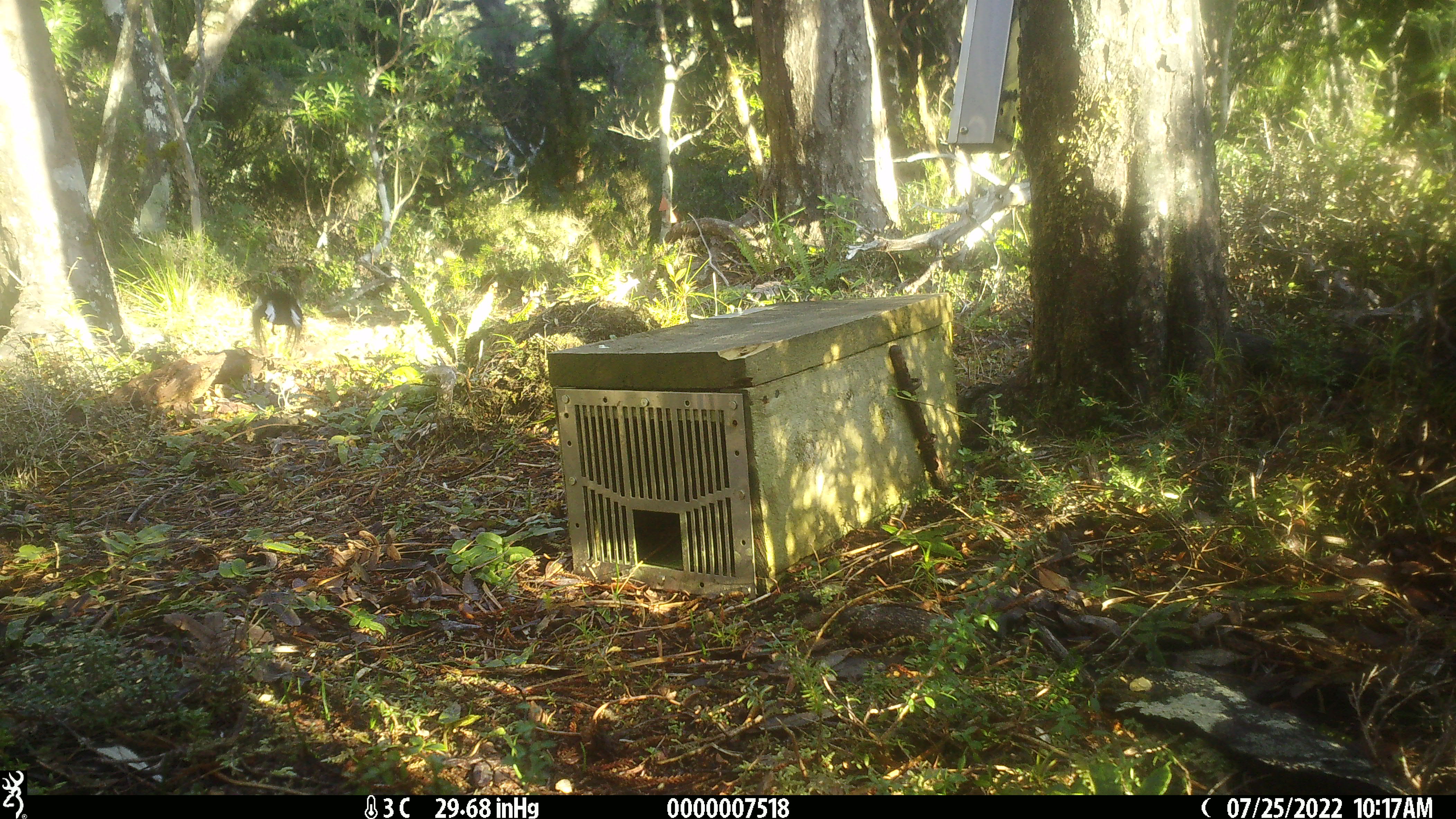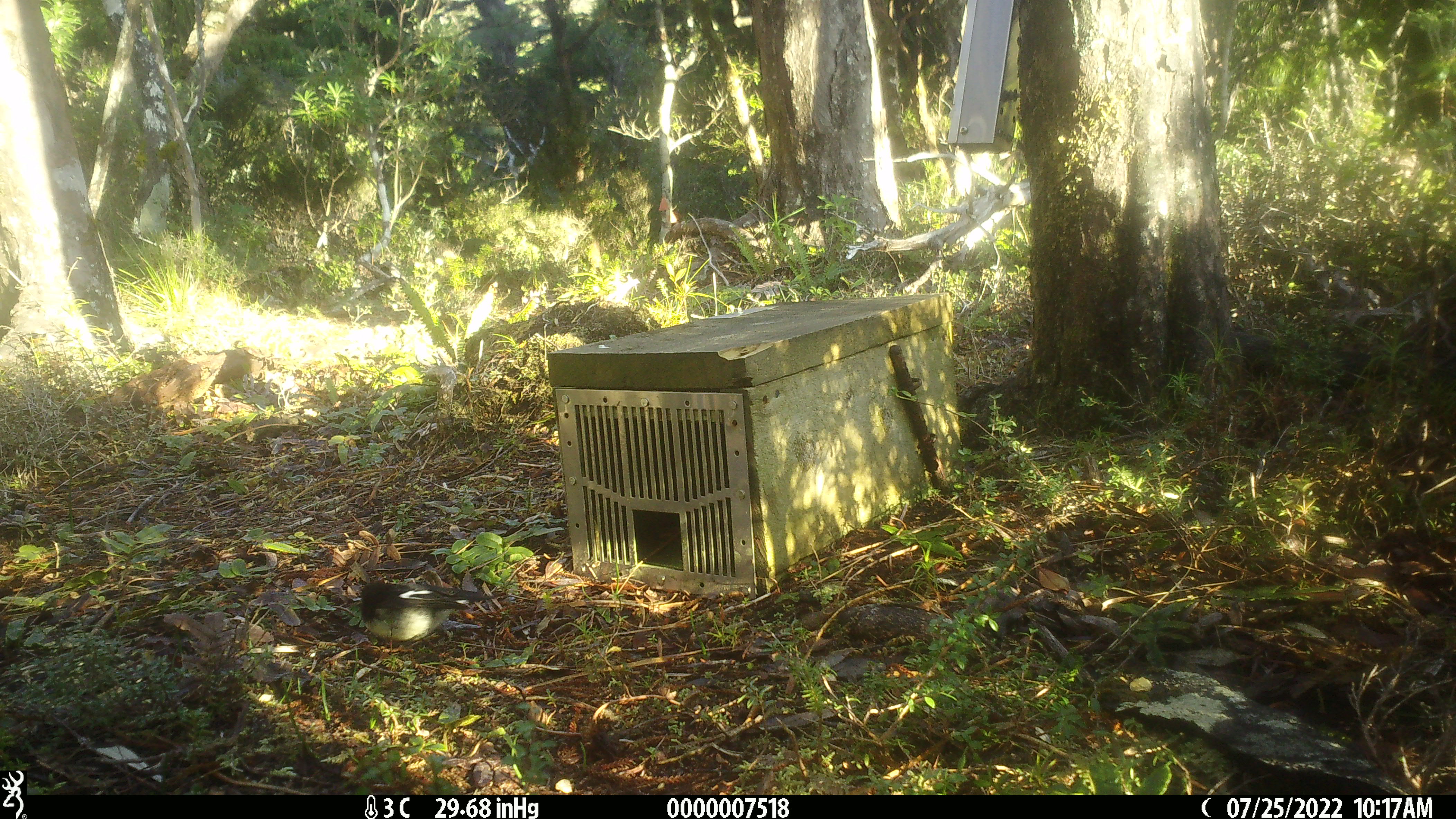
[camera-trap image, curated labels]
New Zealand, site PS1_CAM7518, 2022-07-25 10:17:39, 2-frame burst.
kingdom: Animalia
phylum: Chordata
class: Aves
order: Passeriformes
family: Petroicidae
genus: Petroica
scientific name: Petroica macrocephala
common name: tomtit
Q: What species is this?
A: Tomtit (Petroica macrocephala).